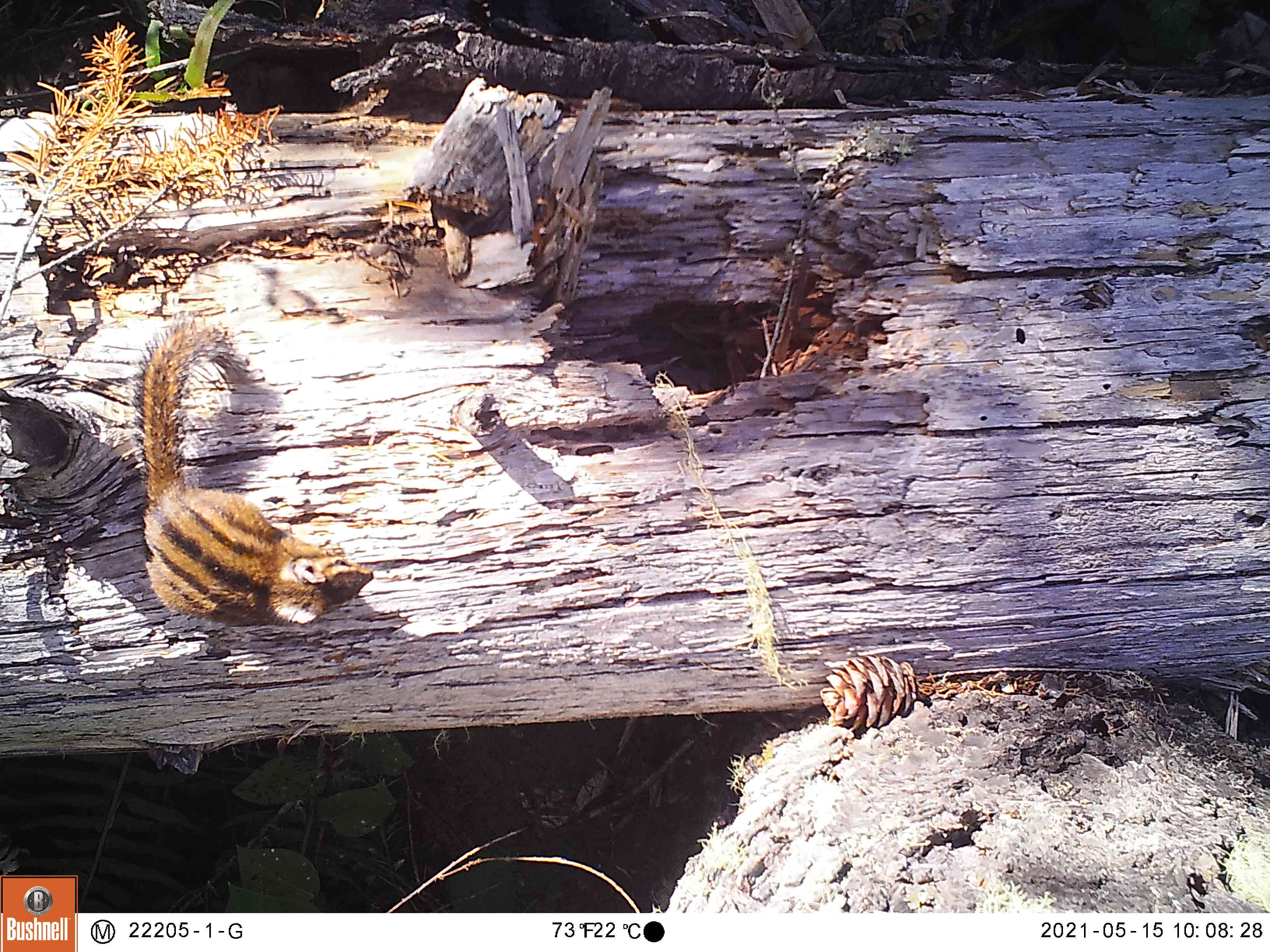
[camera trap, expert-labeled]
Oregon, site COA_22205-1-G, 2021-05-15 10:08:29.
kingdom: Animalia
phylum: Chordata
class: Mammalia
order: Rodentia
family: Sciuridae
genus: Neotamias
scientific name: Neotamias townsendii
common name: townsend's chipmunk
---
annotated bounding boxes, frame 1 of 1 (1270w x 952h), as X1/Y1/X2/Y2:
townsend's chipmunk: 111/297/405/652